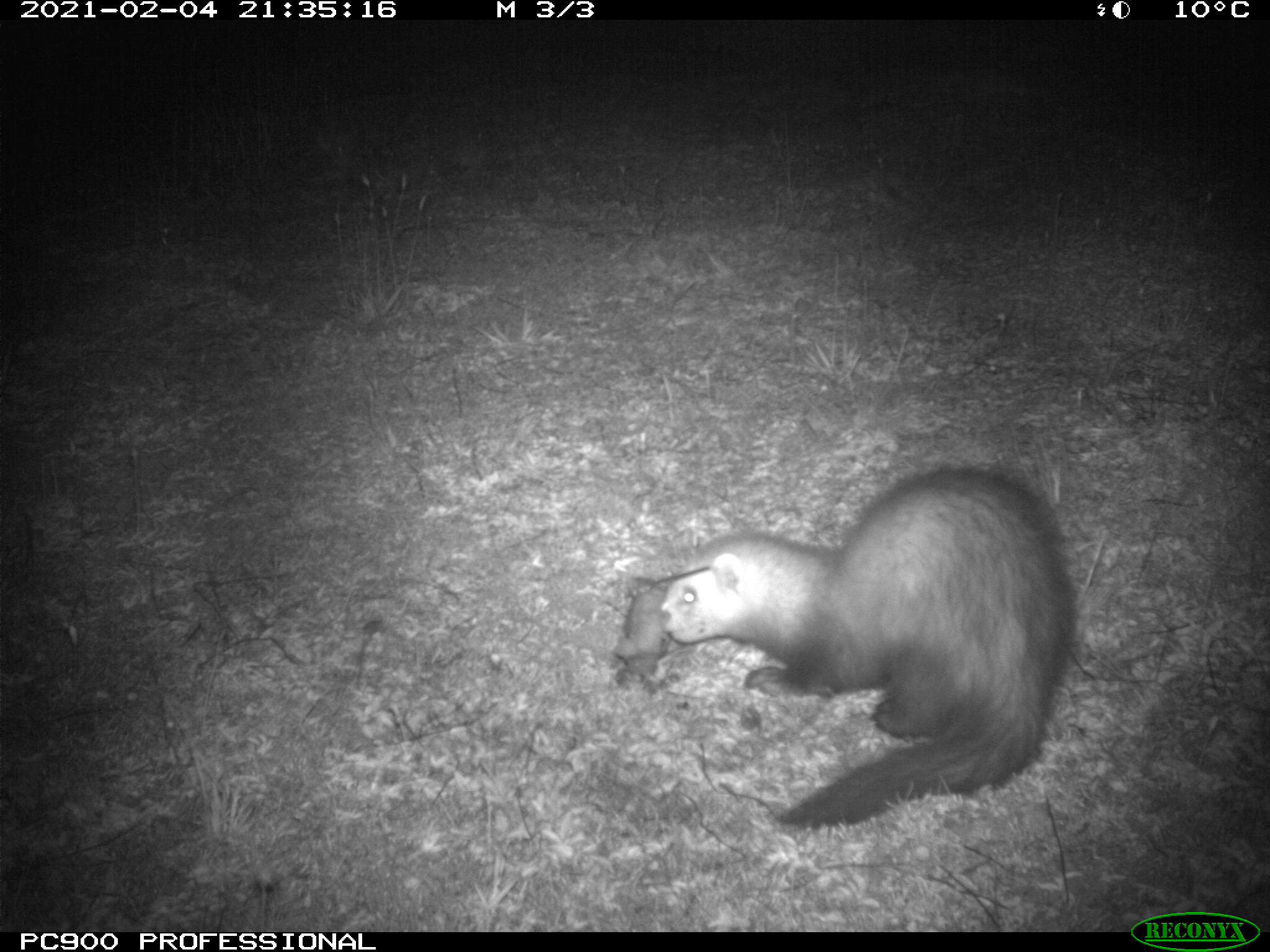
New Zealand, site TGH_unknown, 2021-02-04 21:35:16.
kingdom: Animalia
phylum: Chordata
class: Mammalia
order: Carnivora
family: Mustelidae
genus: Mustela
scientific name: Mustela furo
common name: ferret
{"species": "ferret (Mustela furo)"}